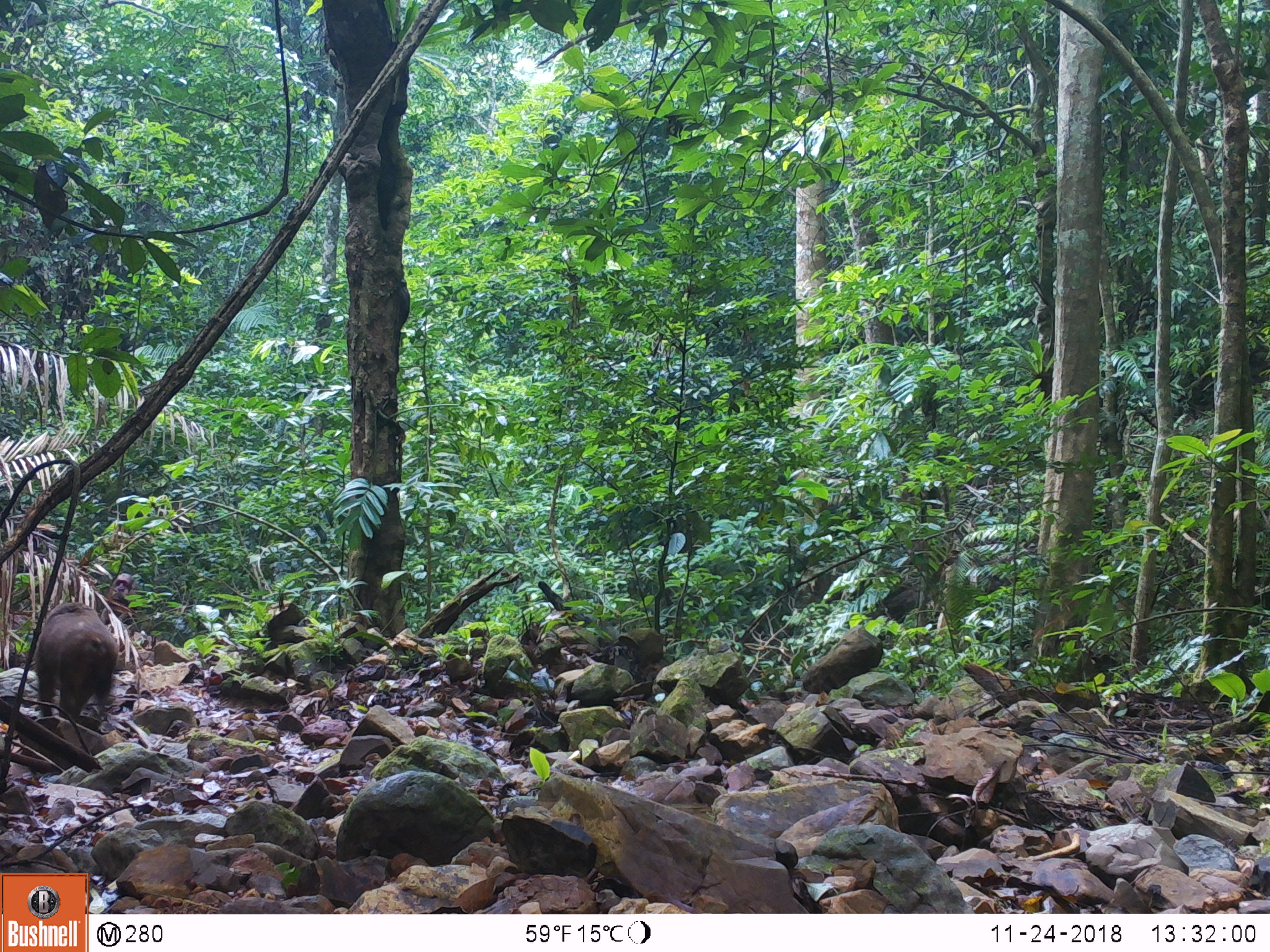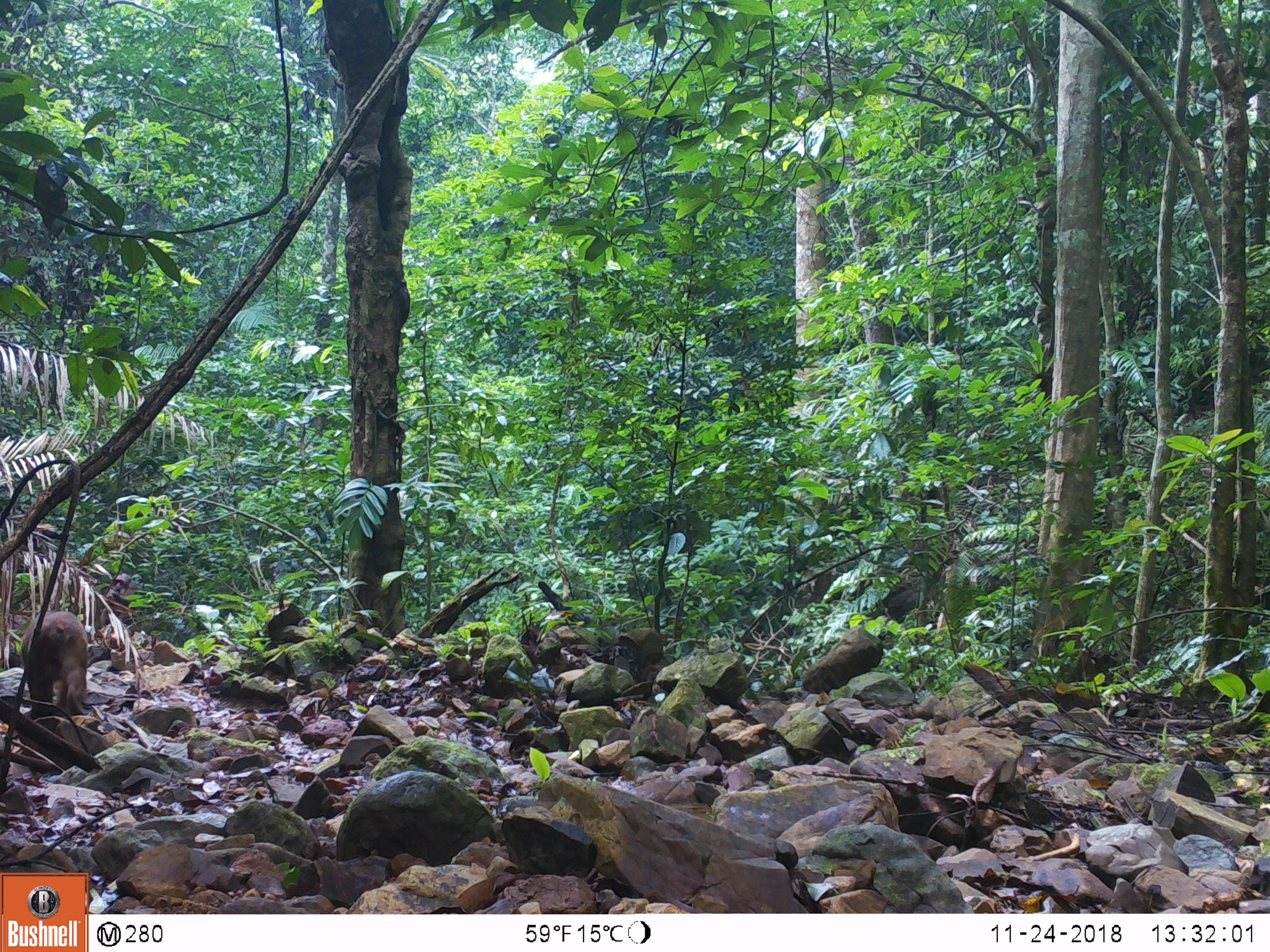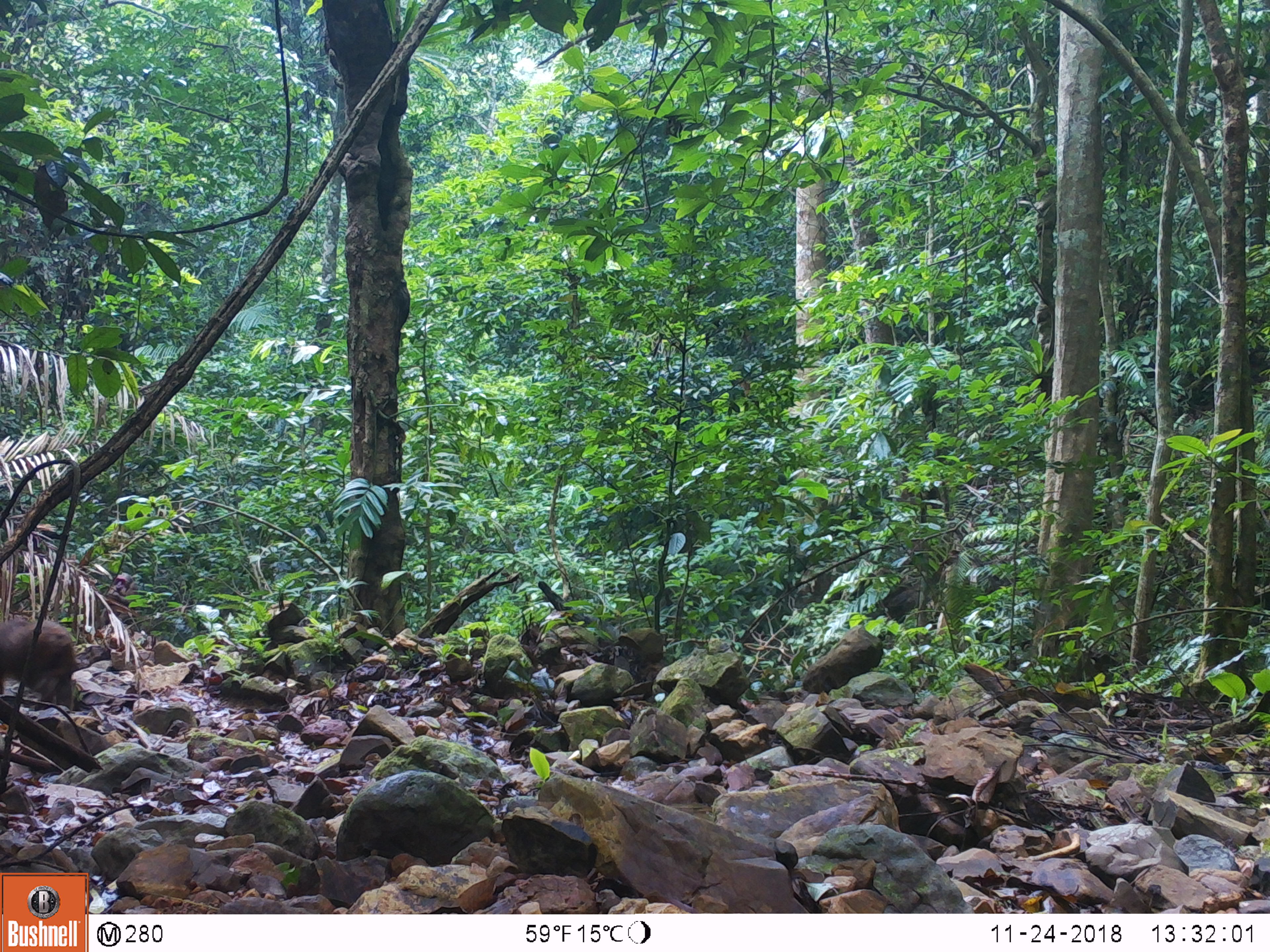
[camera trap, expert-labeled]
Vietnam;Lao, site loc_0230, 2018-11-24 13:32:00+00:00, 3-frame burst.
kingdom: Animalia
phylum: Chordata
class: Mammalia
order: Primates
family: Cercopithecidae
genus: Macaca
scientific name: Macaca arctoides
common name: stump-tailed macaque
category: stump tailed macaque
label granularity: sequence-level